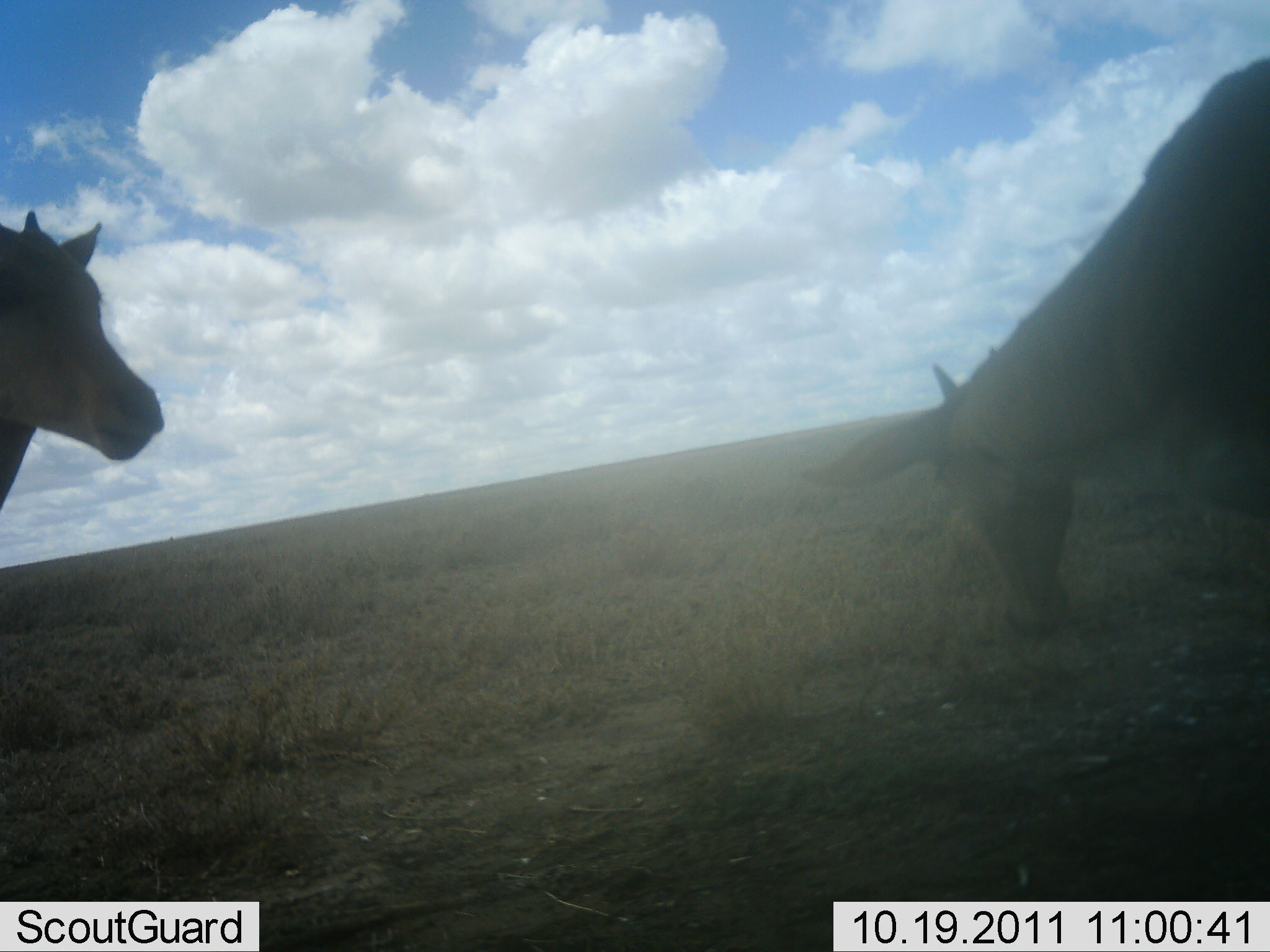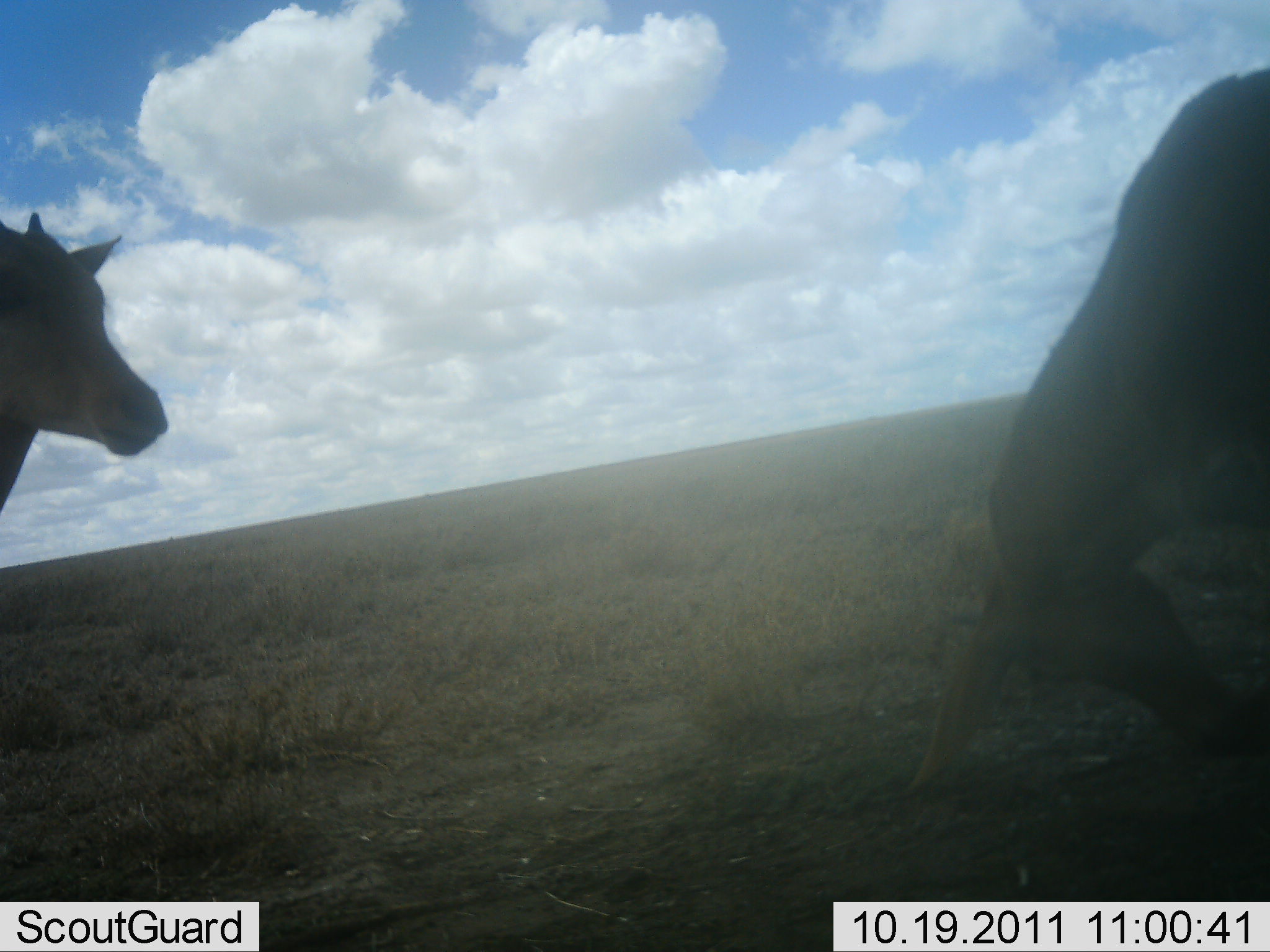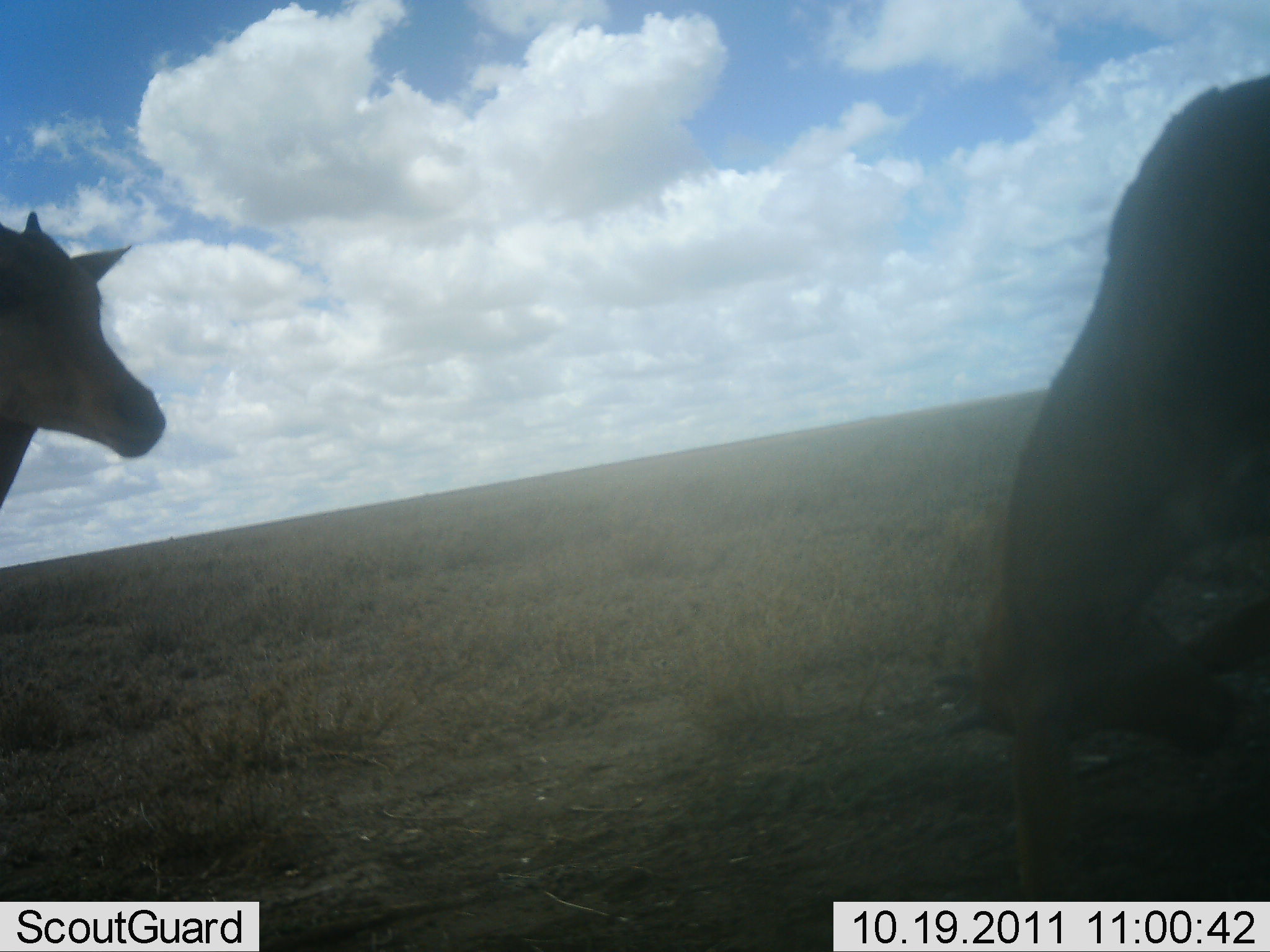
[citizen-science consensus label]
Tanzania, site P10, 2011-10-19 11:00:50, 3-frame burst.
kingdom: Animalia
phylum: Chordata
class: Mammalia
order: Artiodactyla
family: Bovidae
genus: Alcelaphus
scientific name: Alcelaphus buselaphus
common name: hartebeest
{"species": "hartebeest (Alcelaphus buselaphus)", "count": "2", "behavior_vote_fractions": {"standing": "67%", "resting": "0%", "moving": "0%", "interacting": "33%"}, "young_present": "17%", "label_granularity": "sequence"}